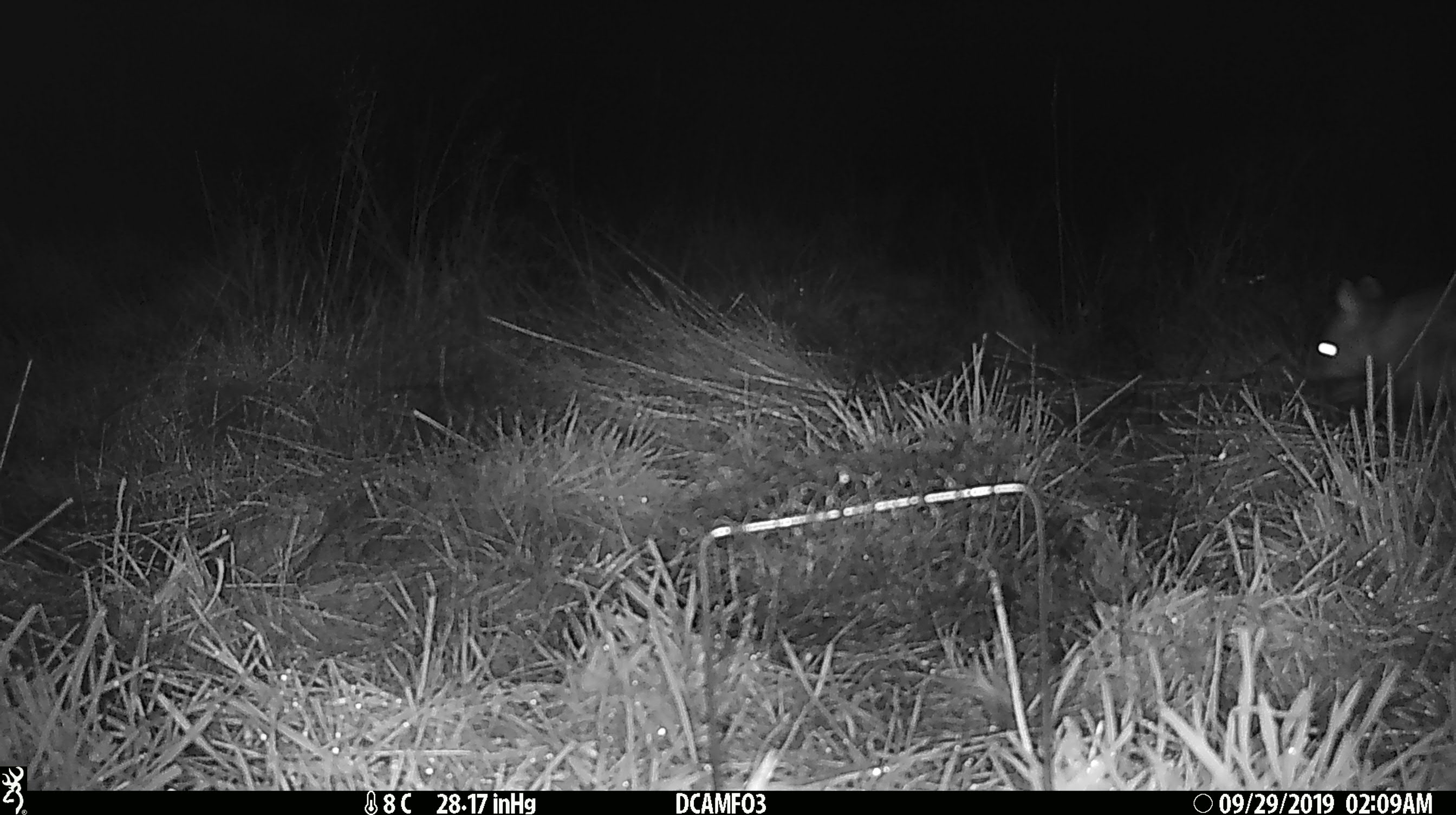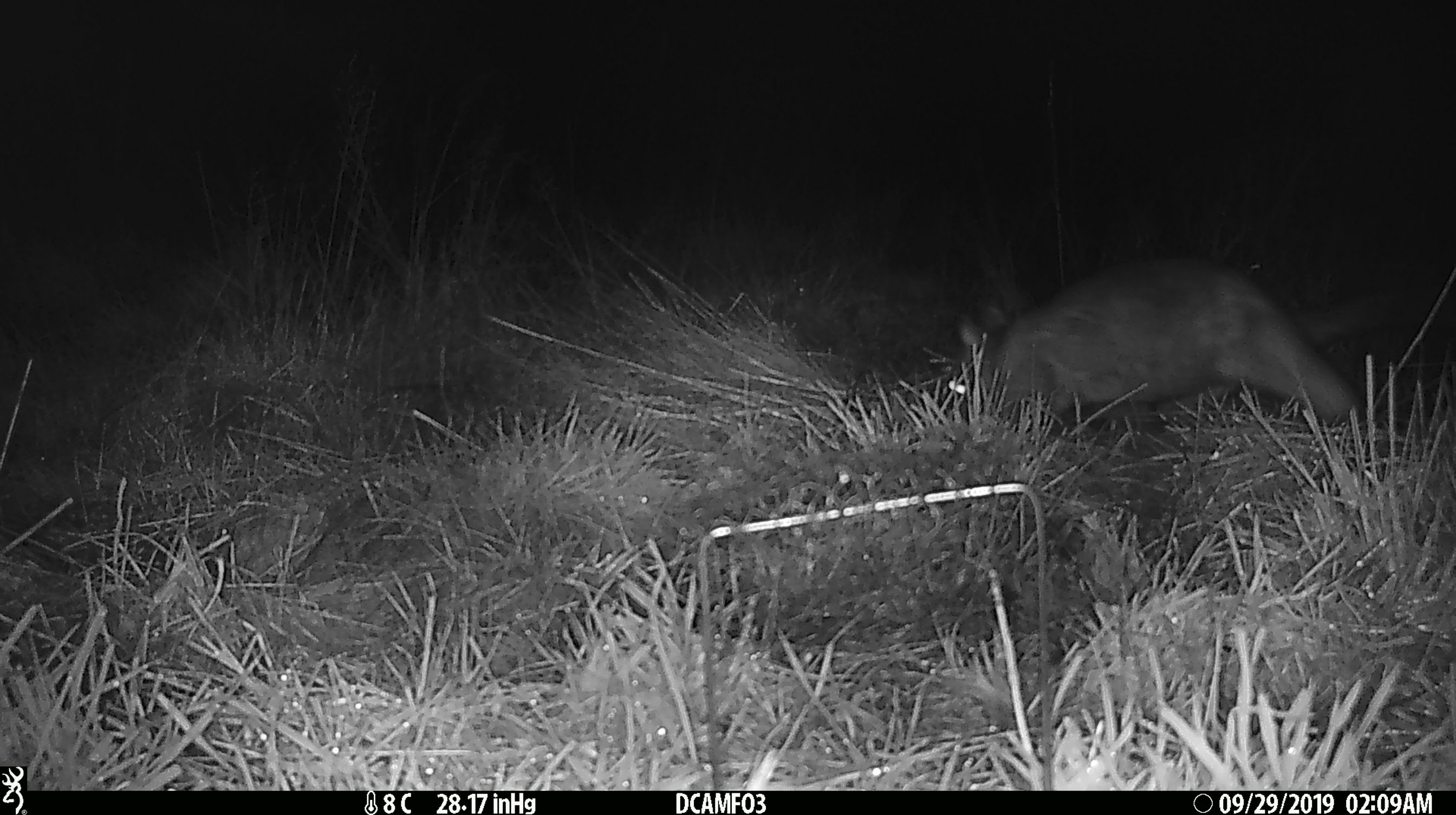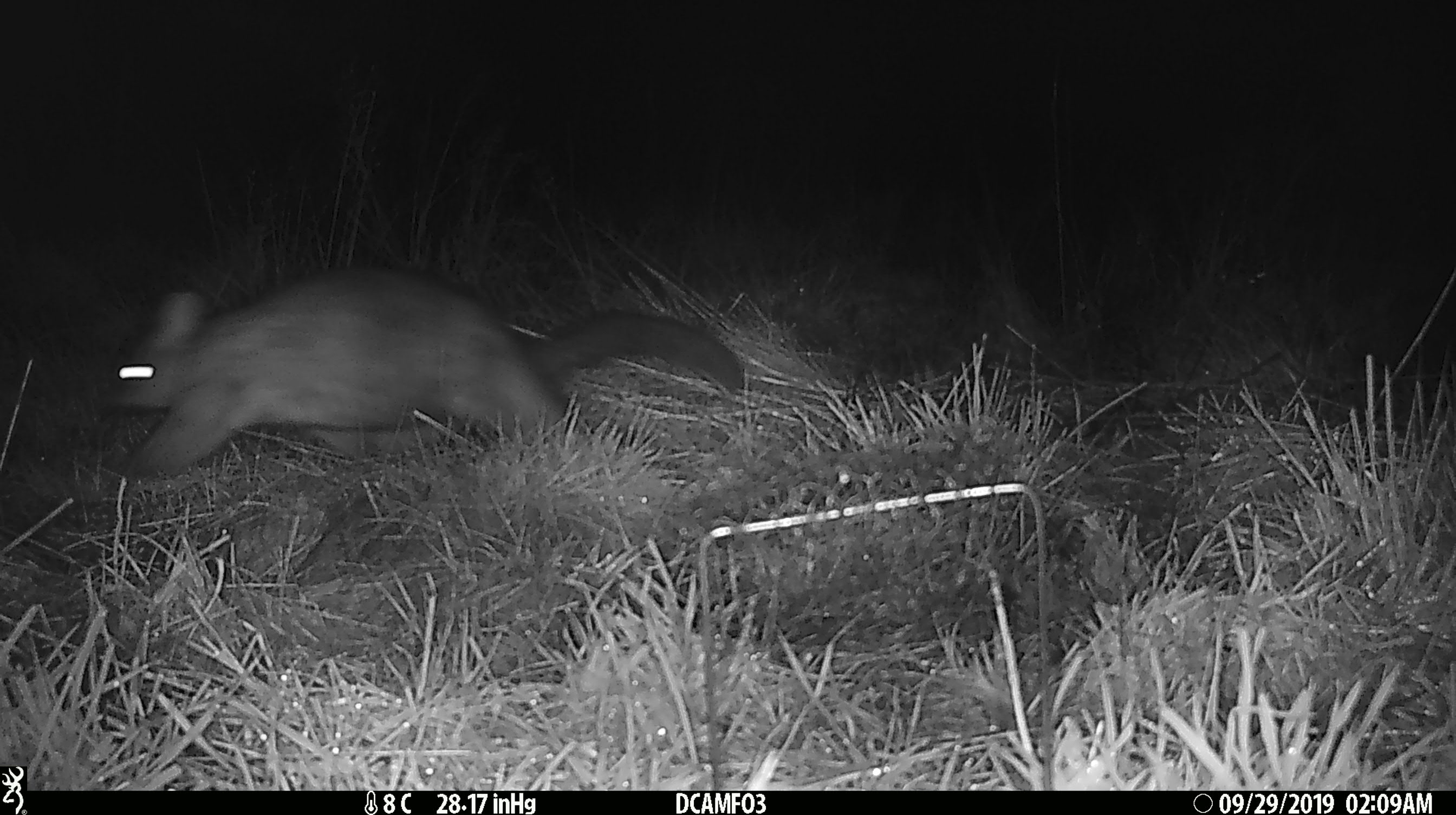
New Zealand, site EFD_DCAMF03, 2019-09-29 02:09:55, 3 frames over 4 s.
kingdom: Animalia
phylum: Chordata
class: Mammalia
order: Diprotodontia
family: Phalangeridae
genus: Trichosurus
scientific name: Trichosurus vulpecula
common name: common brushtail possum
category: possum